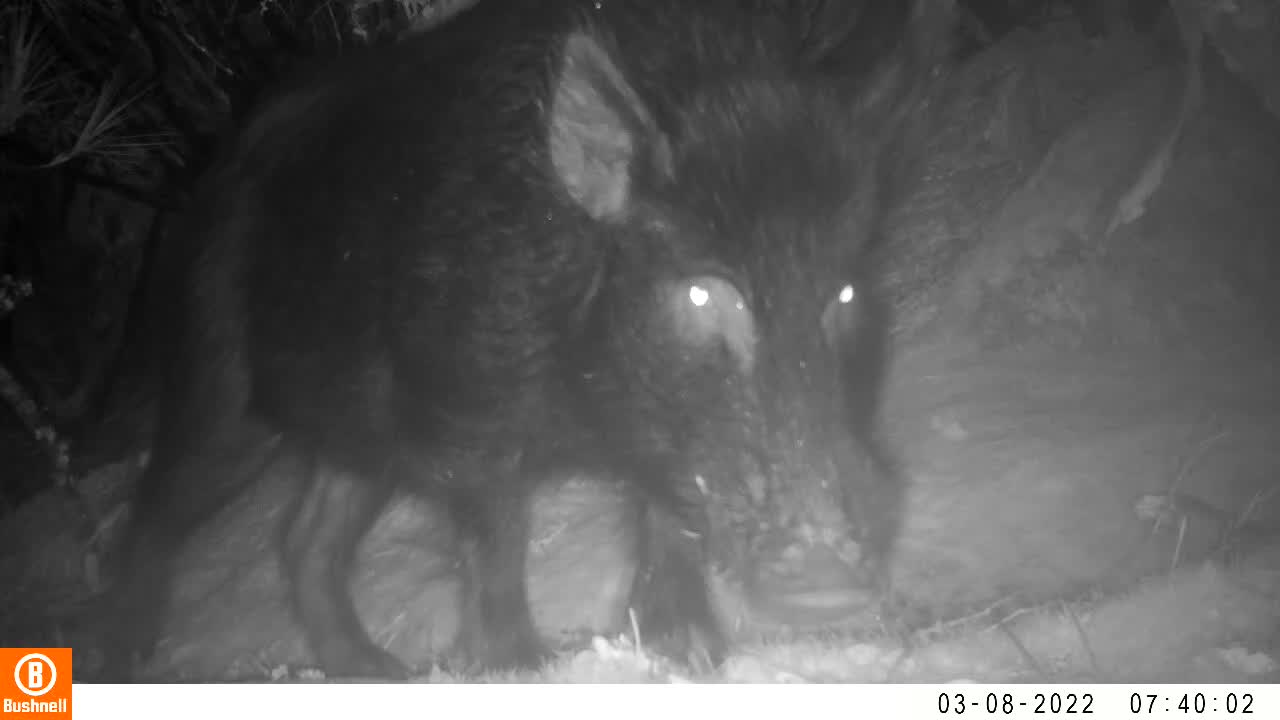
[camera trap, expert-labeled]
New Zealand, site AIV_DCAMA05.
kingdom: Animalia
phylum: Chordata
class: Mammalia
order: Artiodactyla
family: Suidae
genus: Sus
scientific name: Sus scrofa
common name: pig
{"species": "pig (Sus scrofa)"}